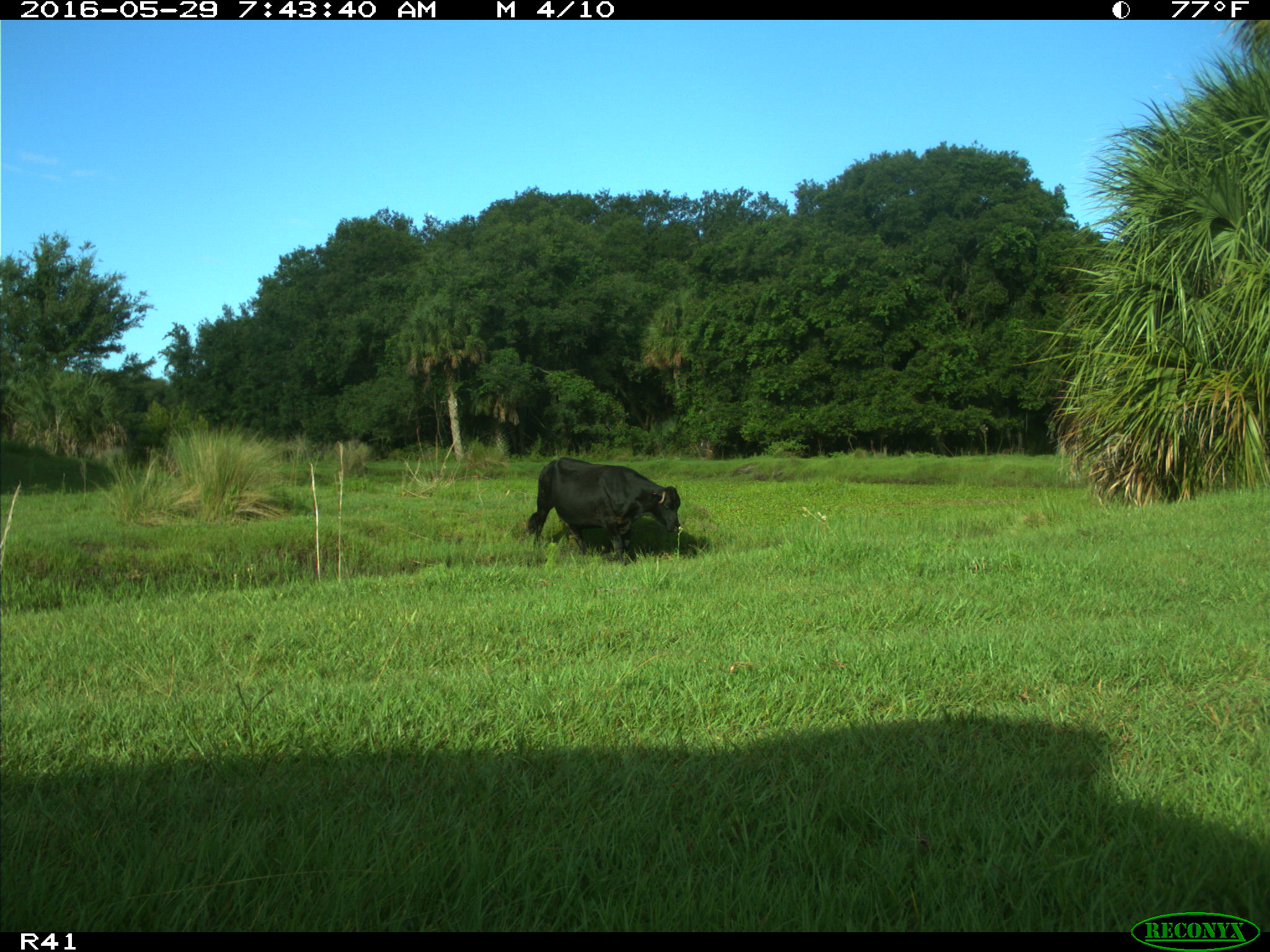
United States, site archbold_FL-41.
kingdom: Animalia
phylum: Chordata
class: Mammalia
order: Artiodactyla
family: Bovidae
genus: Bos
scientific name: Bos taurus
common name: domestic cow